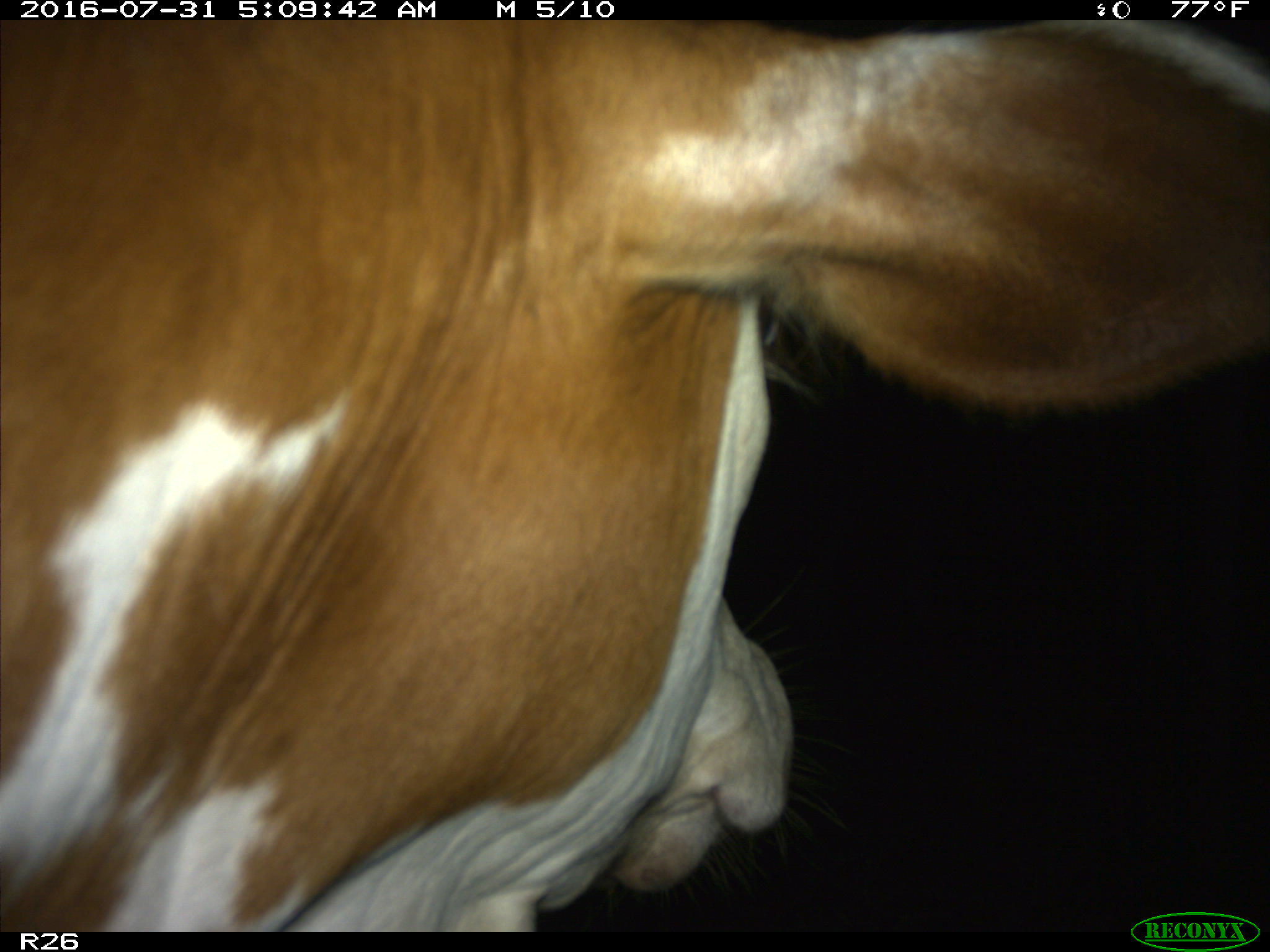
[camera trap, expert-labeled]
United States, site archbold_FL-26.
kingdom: Animalia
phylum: Chordata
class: Mammalia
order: Artiodactyla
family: Bovidae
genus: Bos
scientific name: Bos taurus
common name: domestic cow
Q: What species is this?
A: Bos taurus (domestic cow).